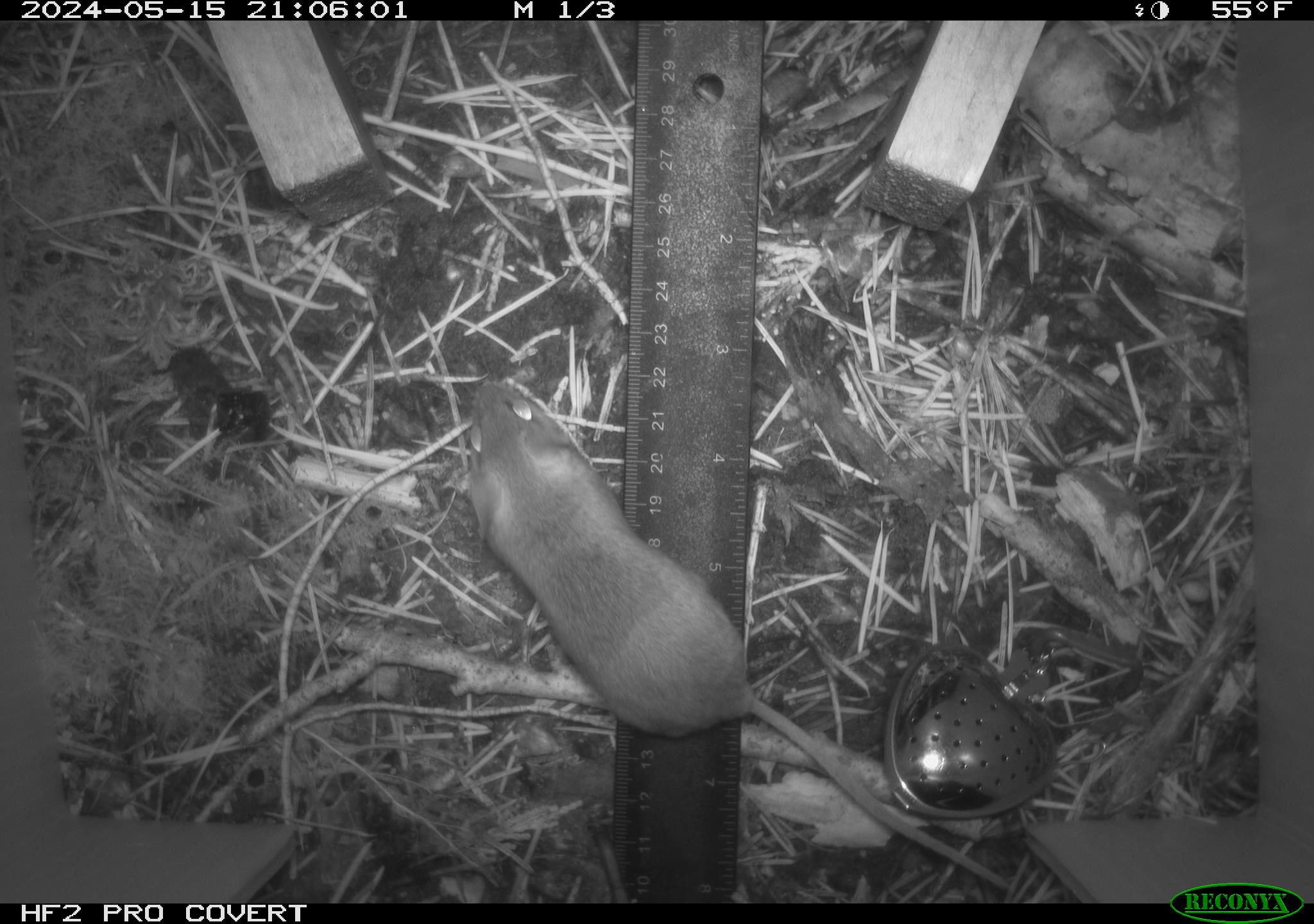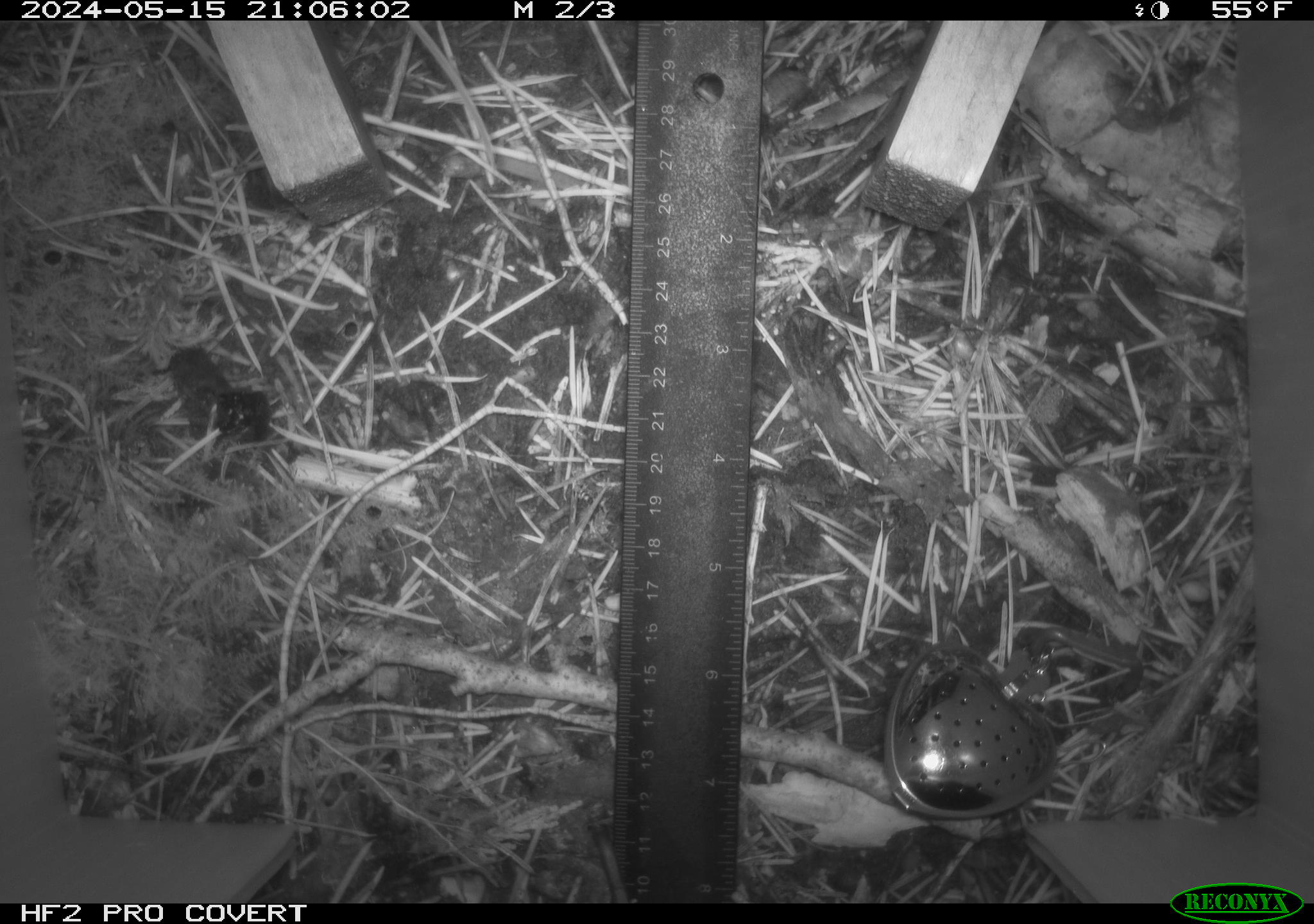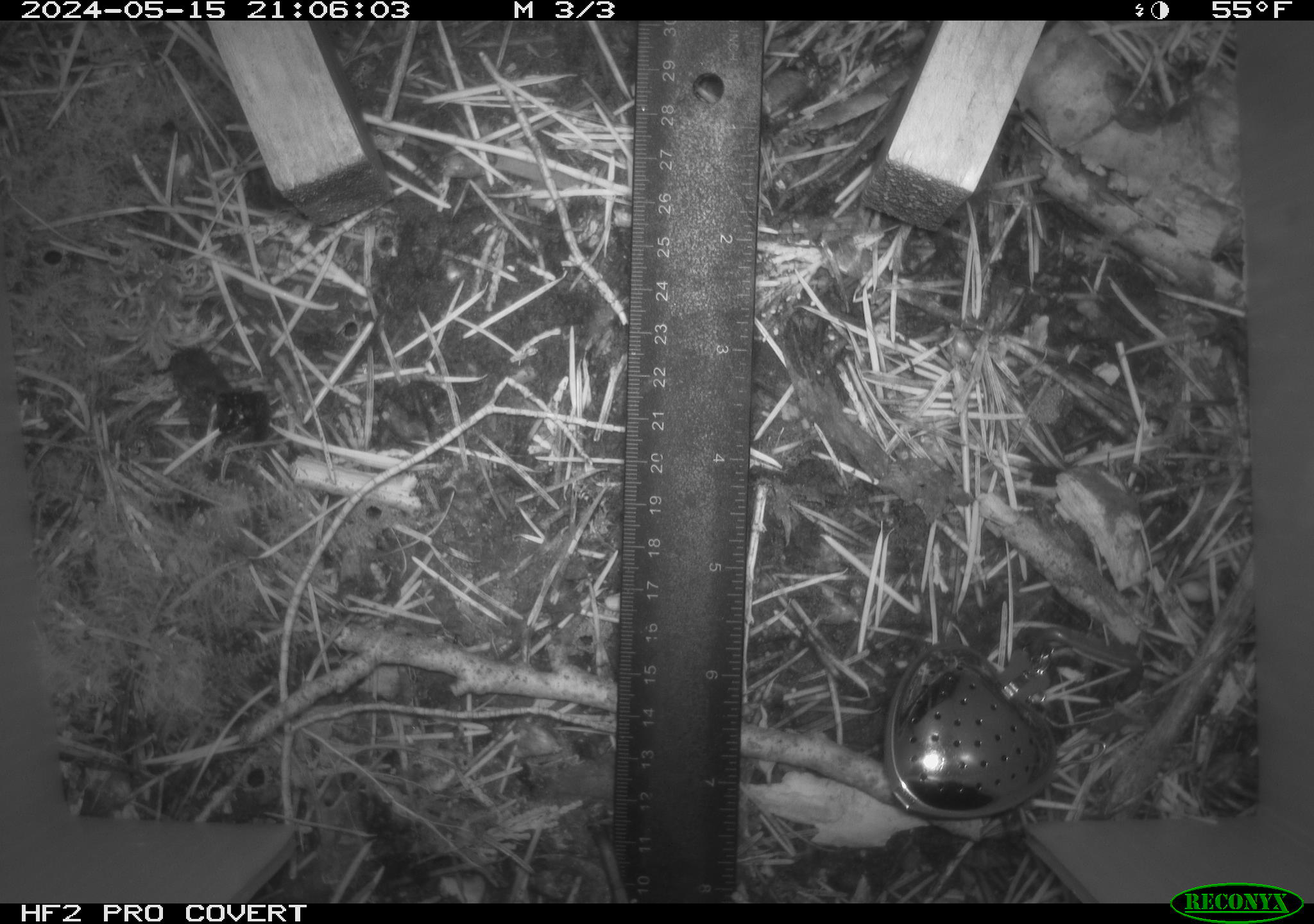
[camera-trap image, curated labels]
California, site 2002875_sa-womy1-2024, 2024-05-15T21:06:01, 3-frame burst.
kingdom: Animalia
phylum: Chordata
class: Mammalia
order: Rodentia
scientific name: Rodentia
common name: mouse species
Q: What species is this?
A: Mouse species (Rodentia).